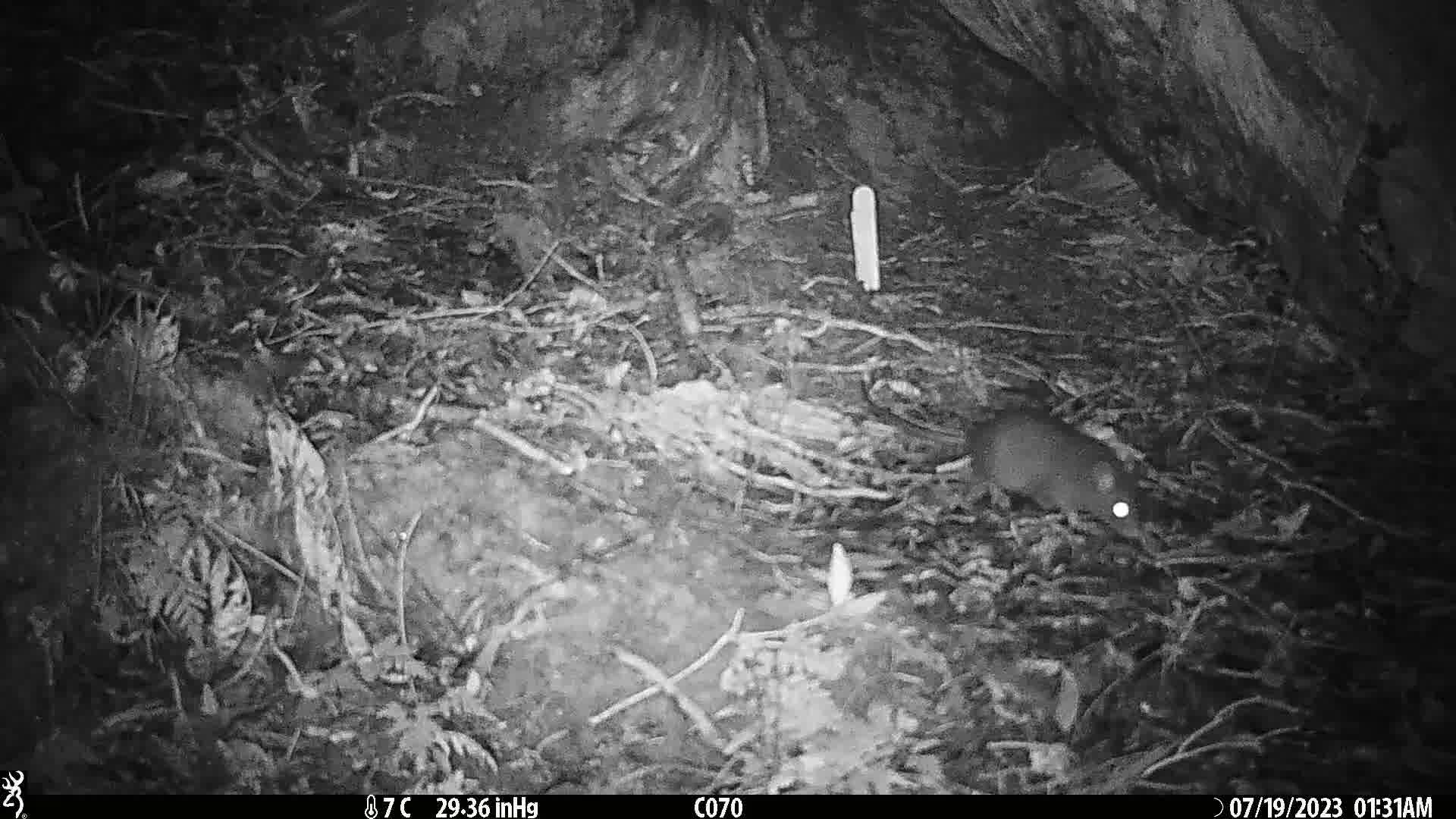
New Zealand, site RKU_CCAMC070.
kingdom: Animalia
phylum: Chordata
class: Mammalia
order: Rodentia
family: Muridae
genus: Rattus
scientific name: Rattus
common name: rat